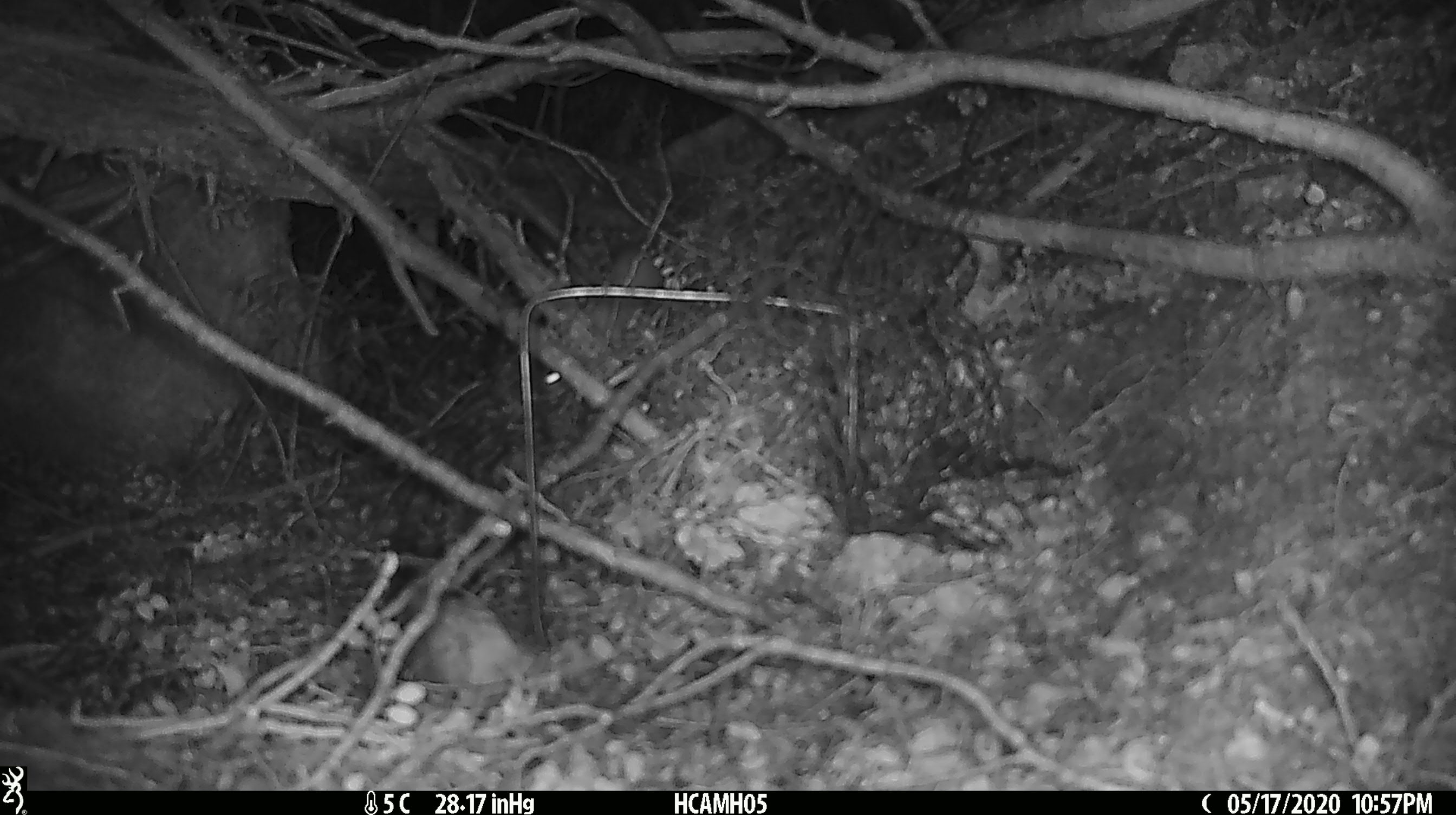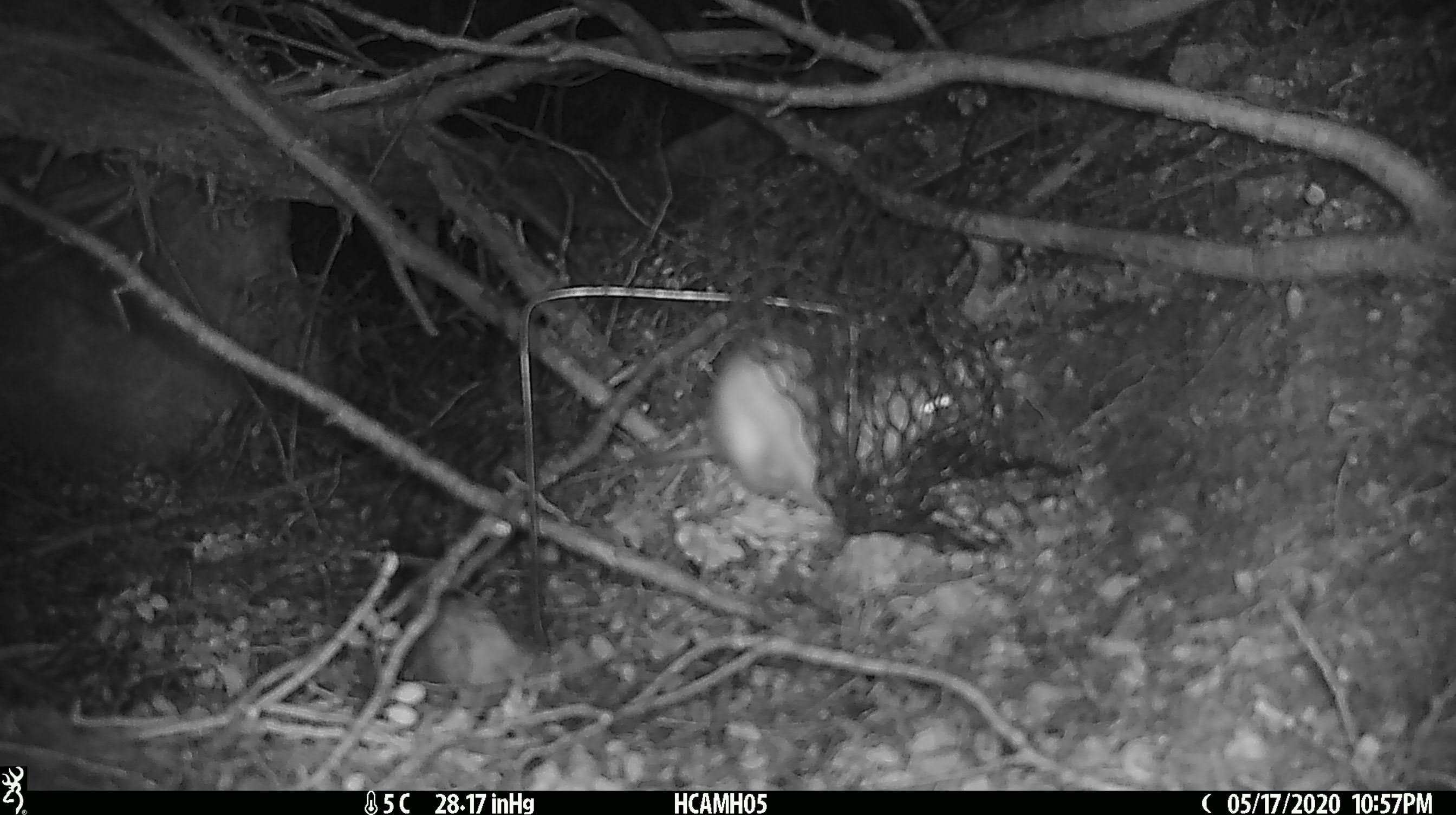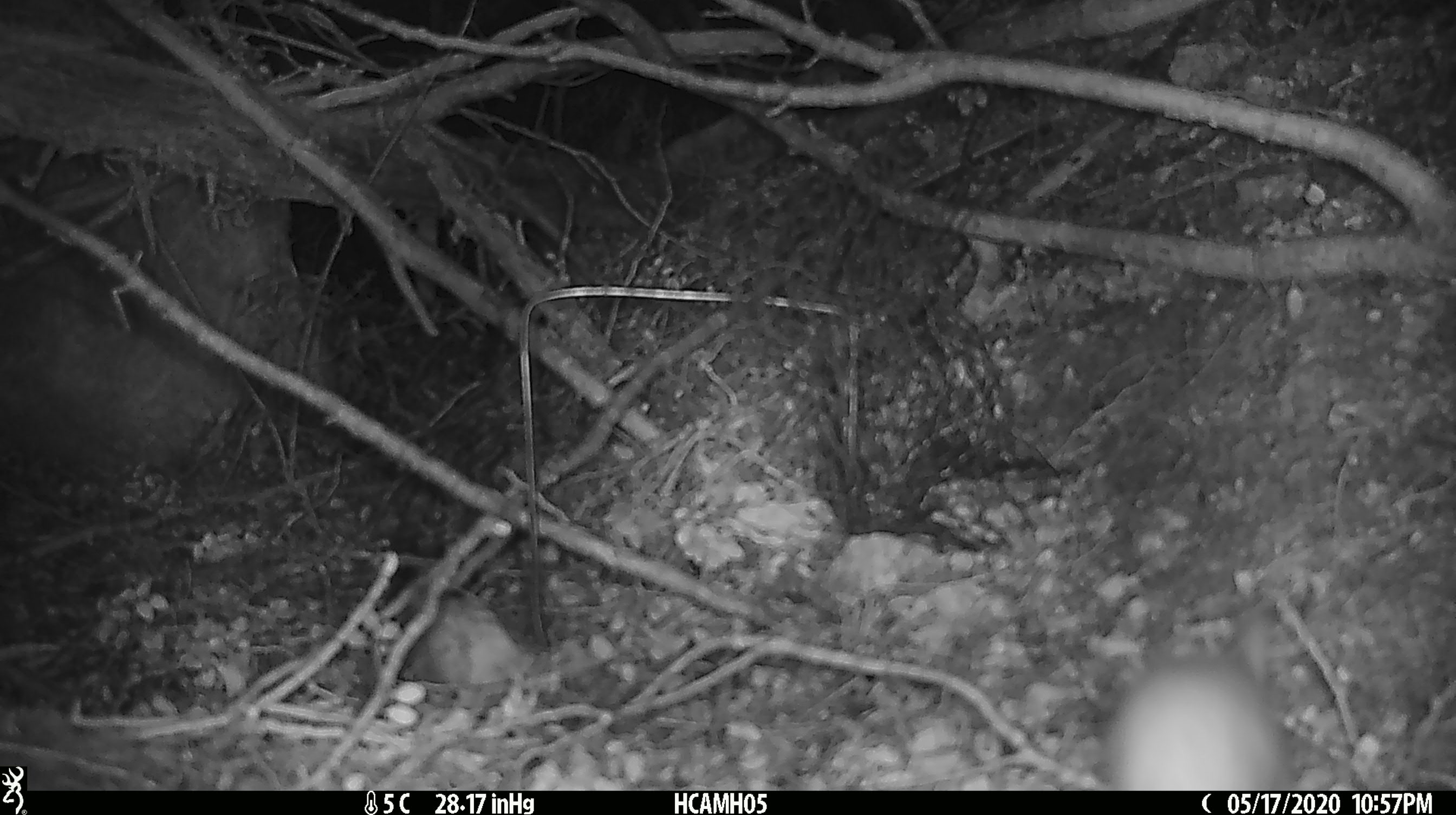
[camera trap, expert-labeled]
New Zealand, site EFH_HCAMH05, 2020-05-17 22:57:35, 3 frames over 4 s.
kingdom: Animalia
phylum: Chordata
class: Mammalia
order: Rodentia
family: Muridae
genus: Rattus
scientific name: Rattus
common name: rat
Rat (Rattus).